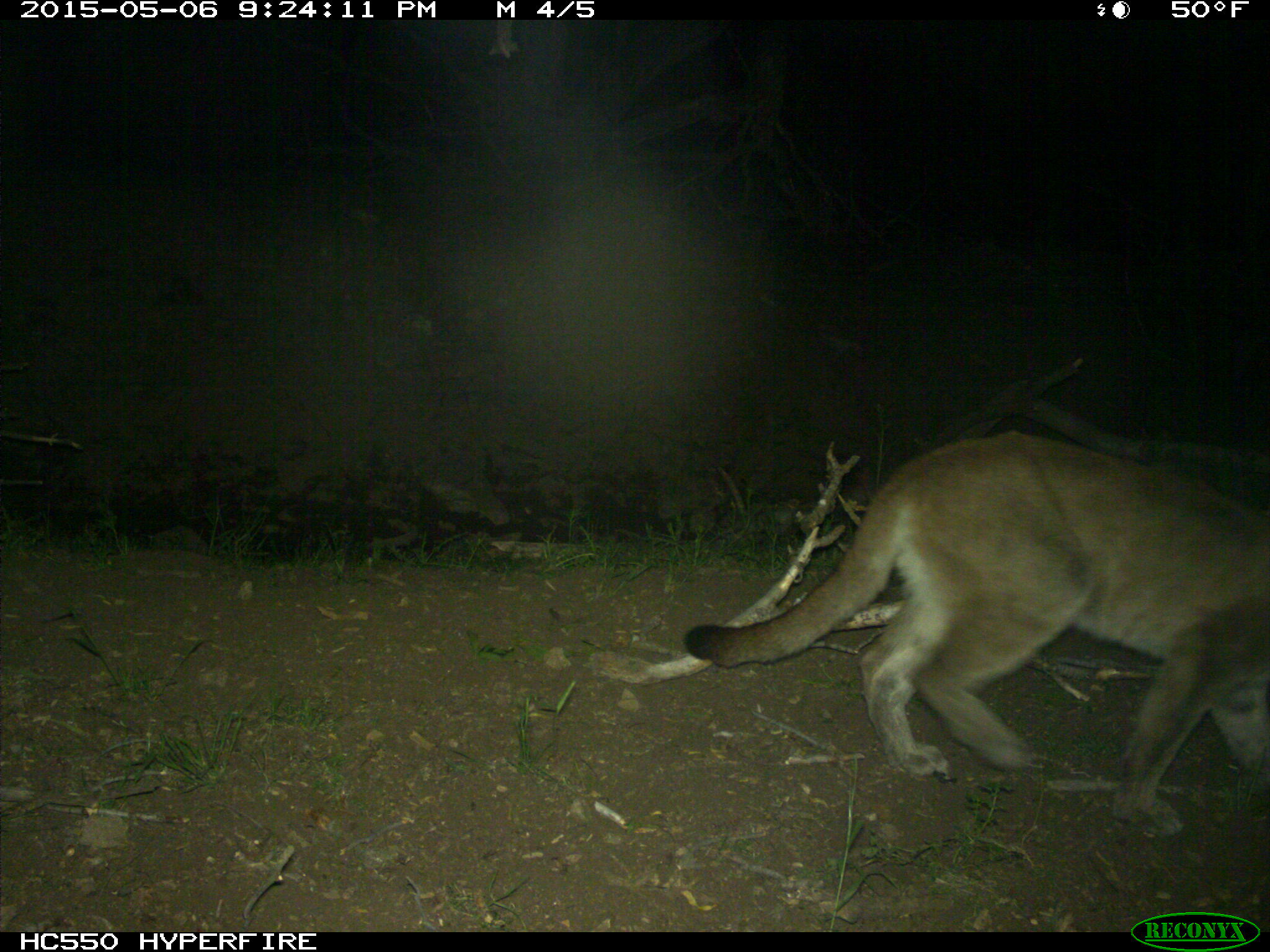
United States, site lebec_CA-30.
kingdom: Animalia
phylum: Chordata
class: Mammalia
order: Carnivora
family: Felidae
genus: Puma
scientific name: Puma concolor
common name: mountain lion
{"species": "Puma concolor (mountain lion)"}